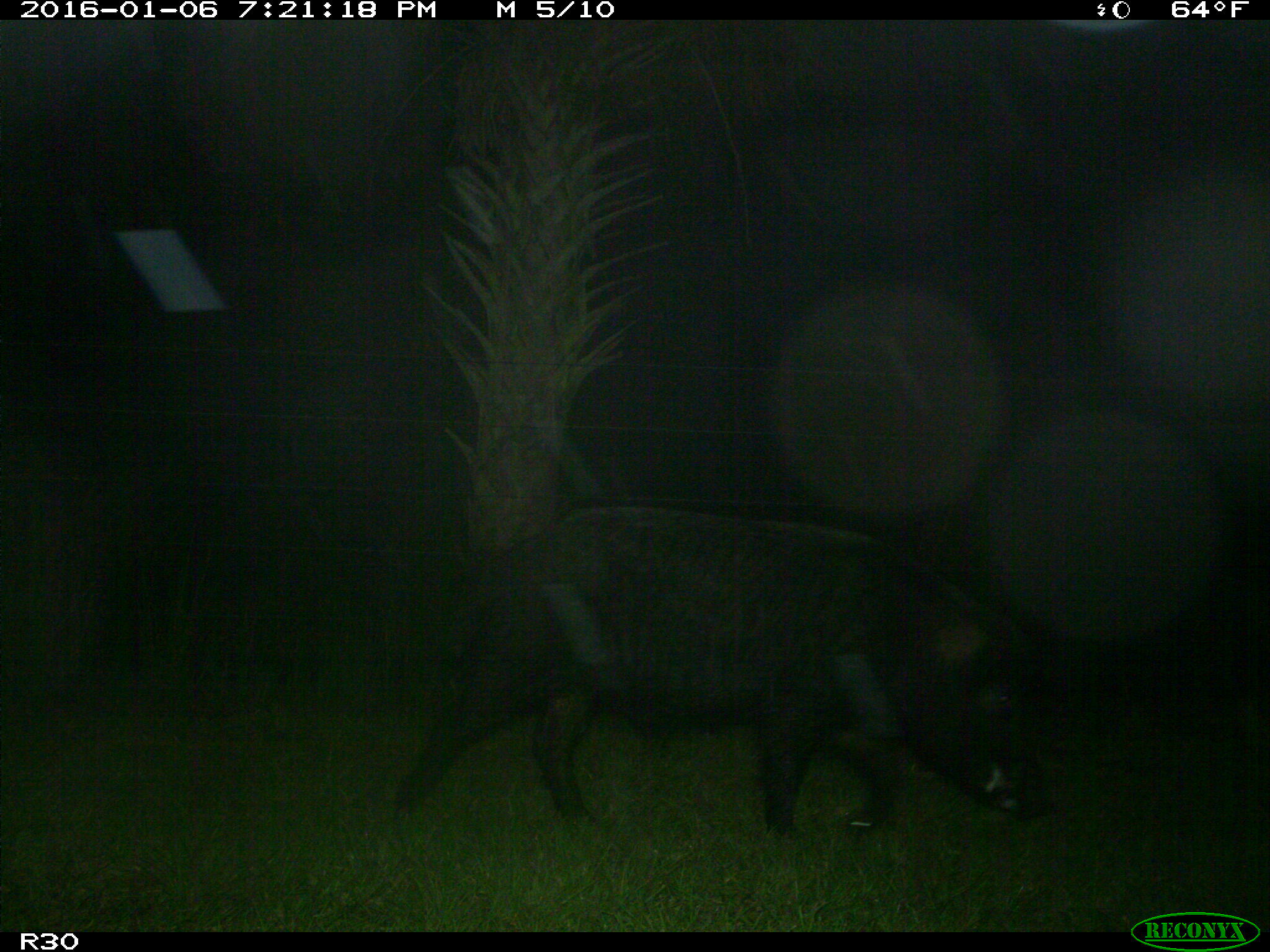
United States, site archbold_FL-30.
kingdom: Animalia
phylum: Chordata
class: Mammalia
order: Artiodactyla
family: Suidae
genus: Sus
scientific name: Sus scrofa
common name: wild boar